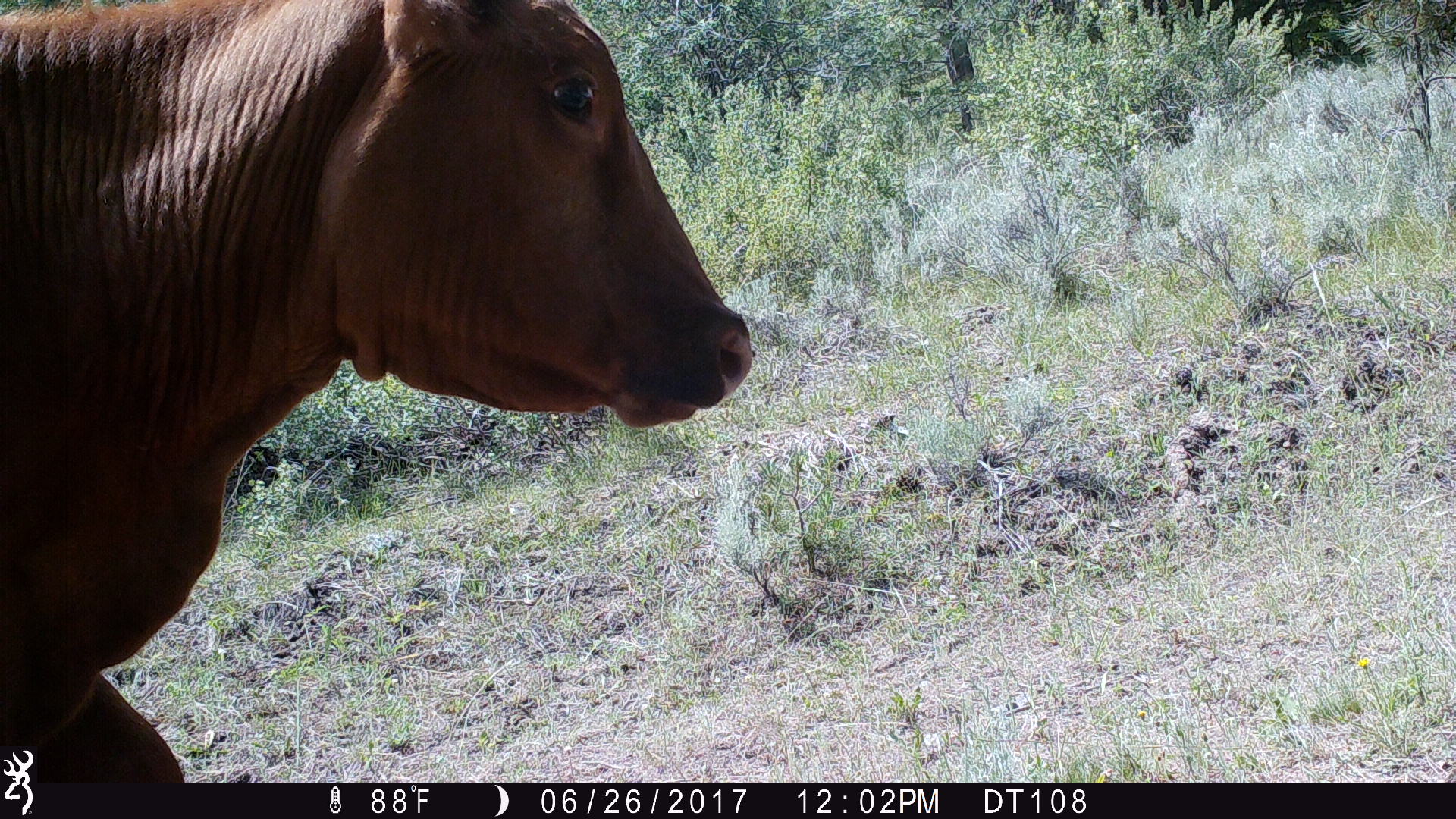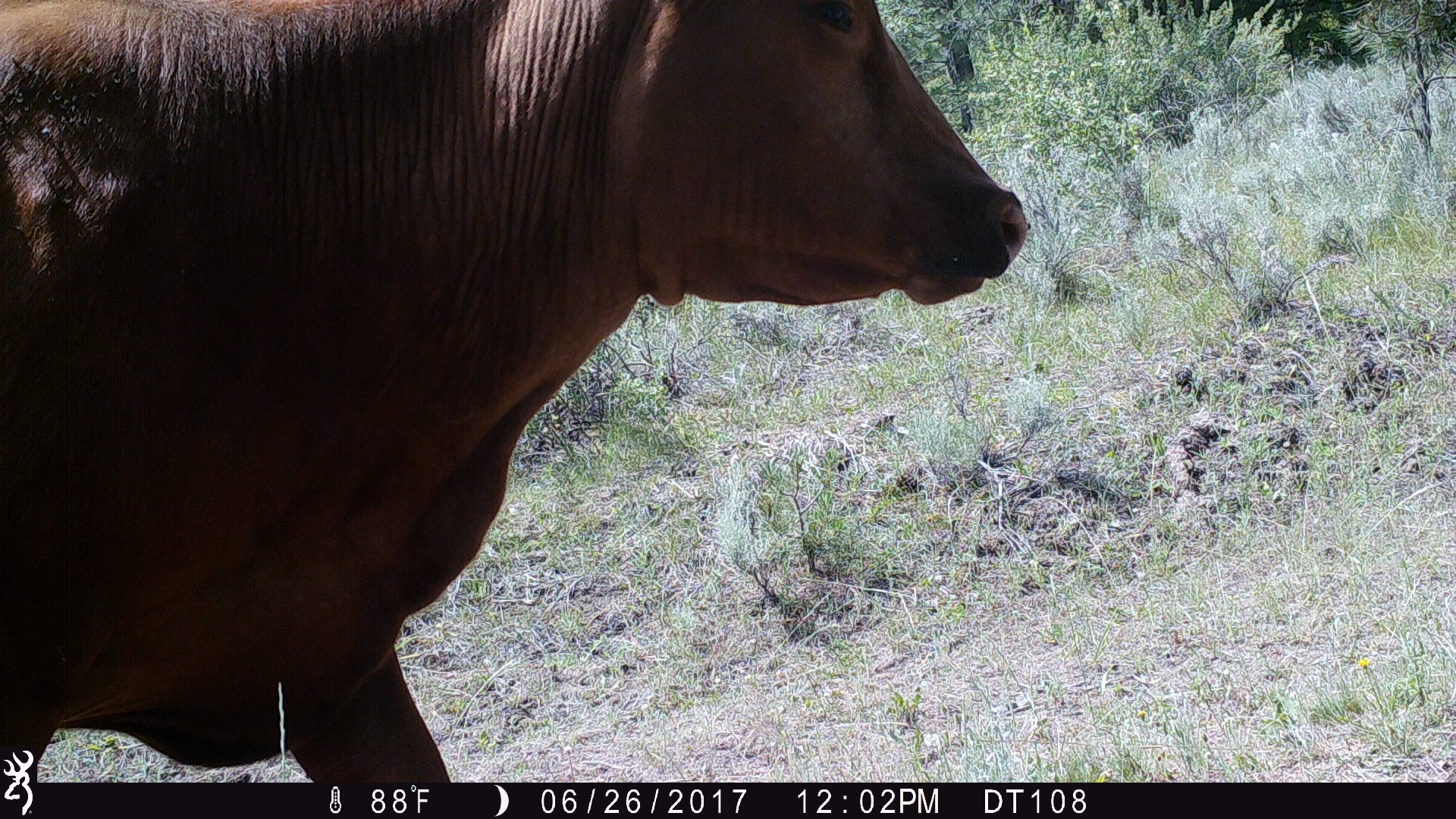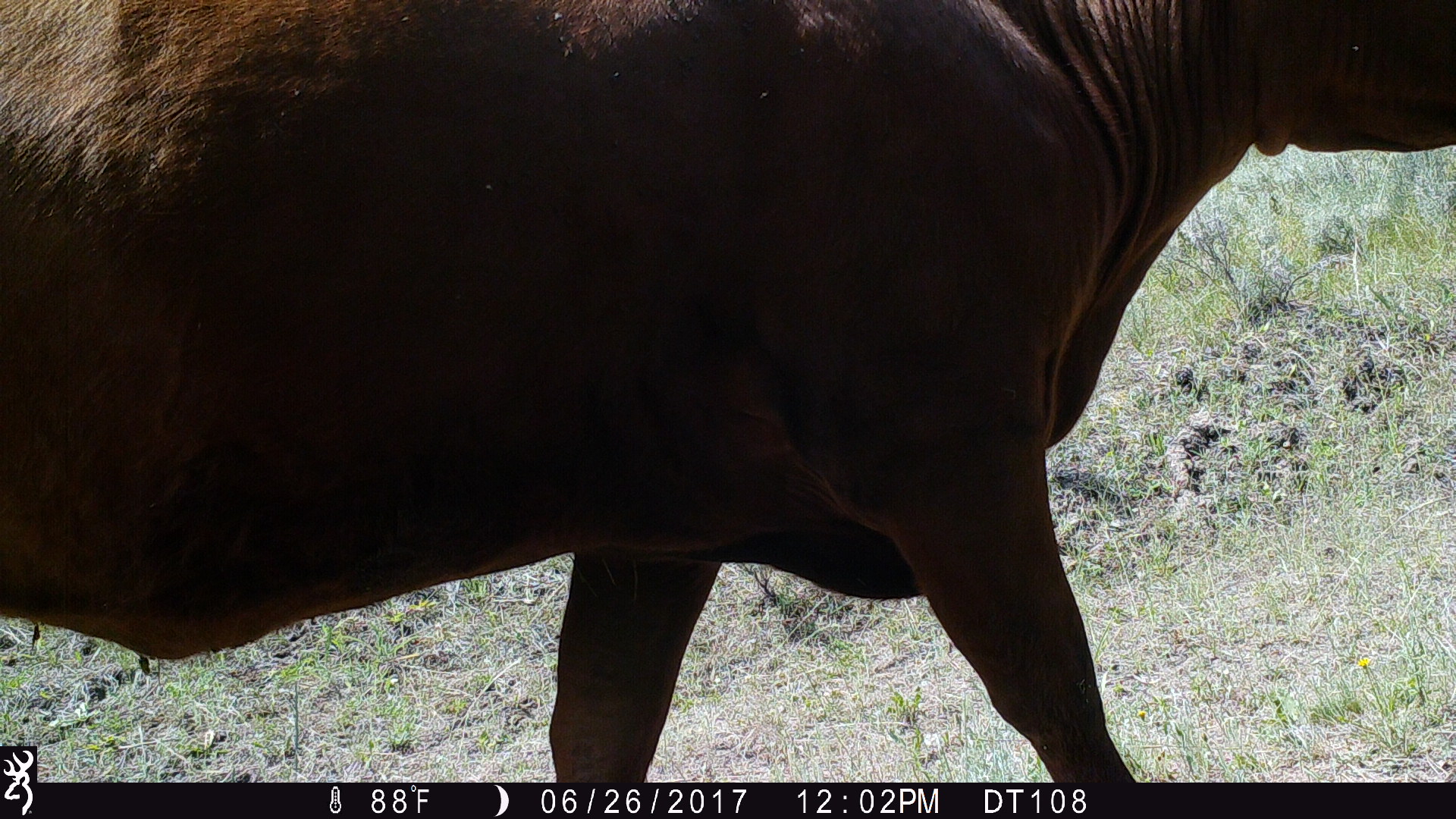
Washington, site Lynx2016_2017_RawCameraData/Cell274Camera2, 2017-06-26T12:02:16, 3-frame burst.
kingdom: Animalia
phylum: Chordata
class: Mammalia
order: Artiodactyla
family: Bovidae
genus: Bos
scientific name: Bos taurus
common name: domestic cattle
Domestic cattle (Bos taurus). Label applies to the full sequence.